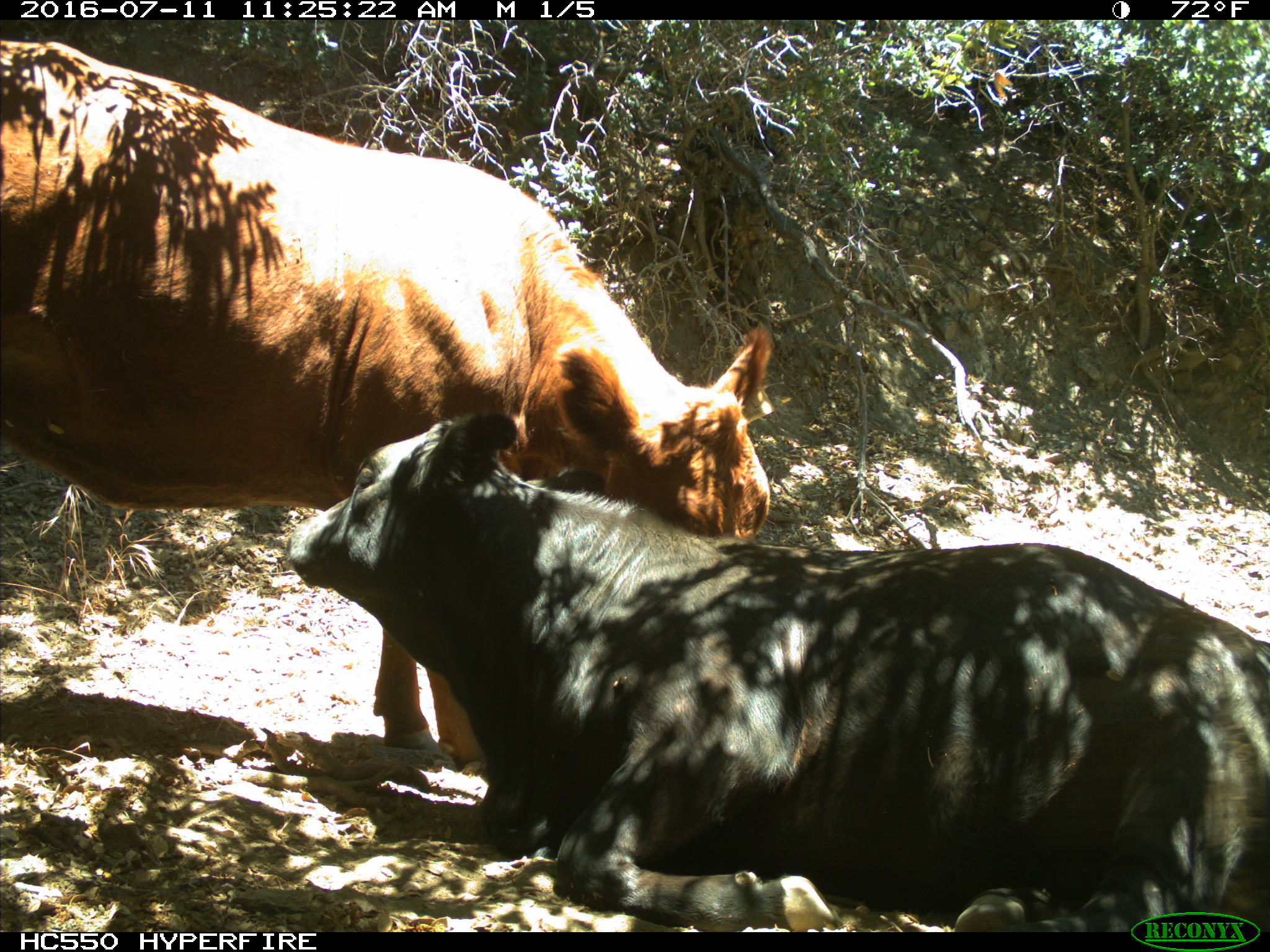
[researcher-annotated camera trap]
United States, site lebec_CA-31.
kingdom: Animalia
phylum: Chordata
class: Mammalia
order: Artiodactyla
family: Bovidae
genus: Bos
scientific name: Bos taurus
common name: domestic cow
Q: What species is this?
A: Bos taurus (domestic cow).